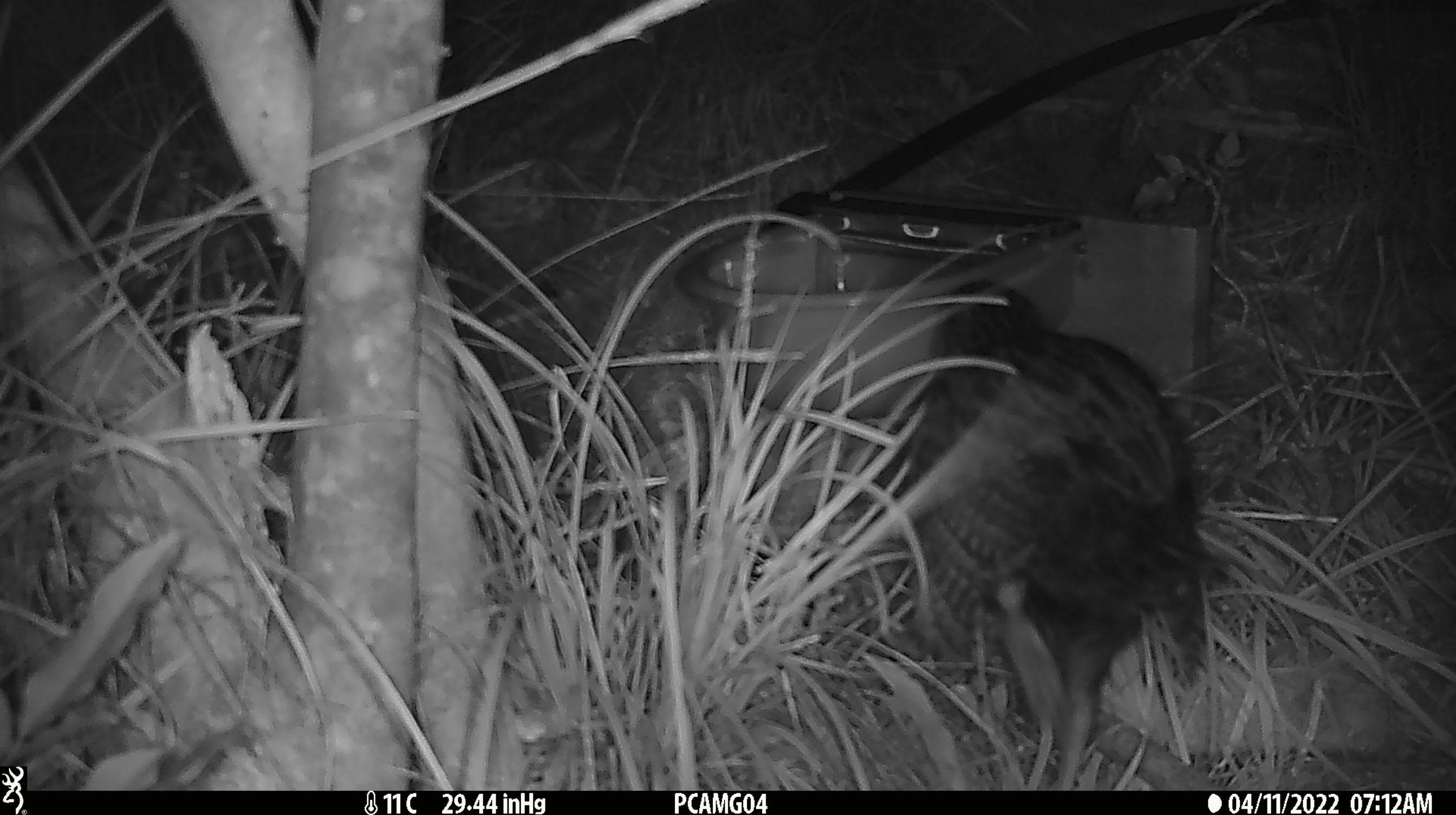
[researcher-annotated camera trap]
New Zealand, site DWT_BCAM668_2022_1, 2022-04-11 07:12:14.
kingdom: Animalia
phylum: Chordata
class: Aves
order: Gruiformes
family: Rallidae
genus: Gallirallus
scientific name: Gallirallus australis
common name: weka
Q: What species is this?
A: Weka (Gallirallus australis).